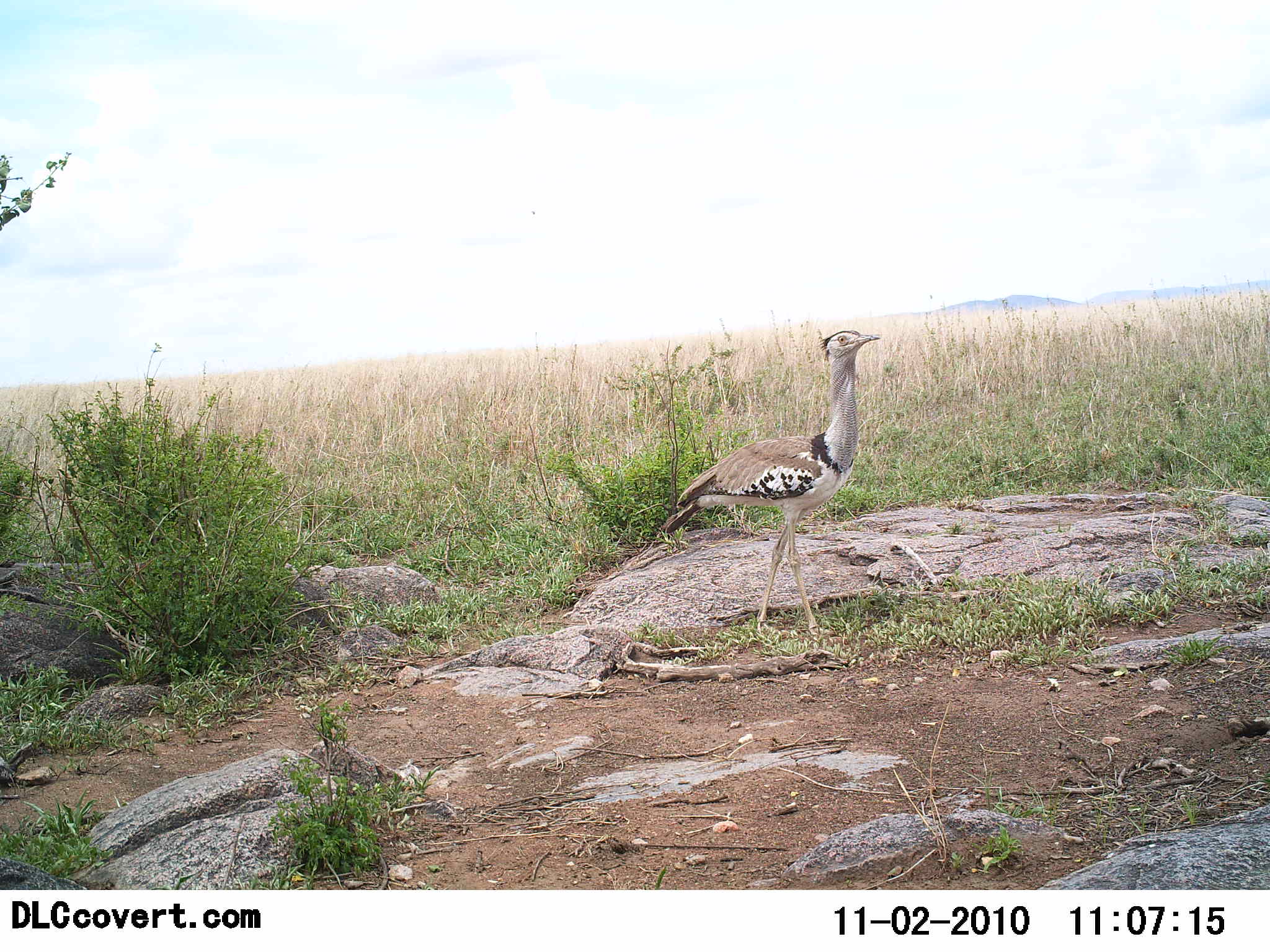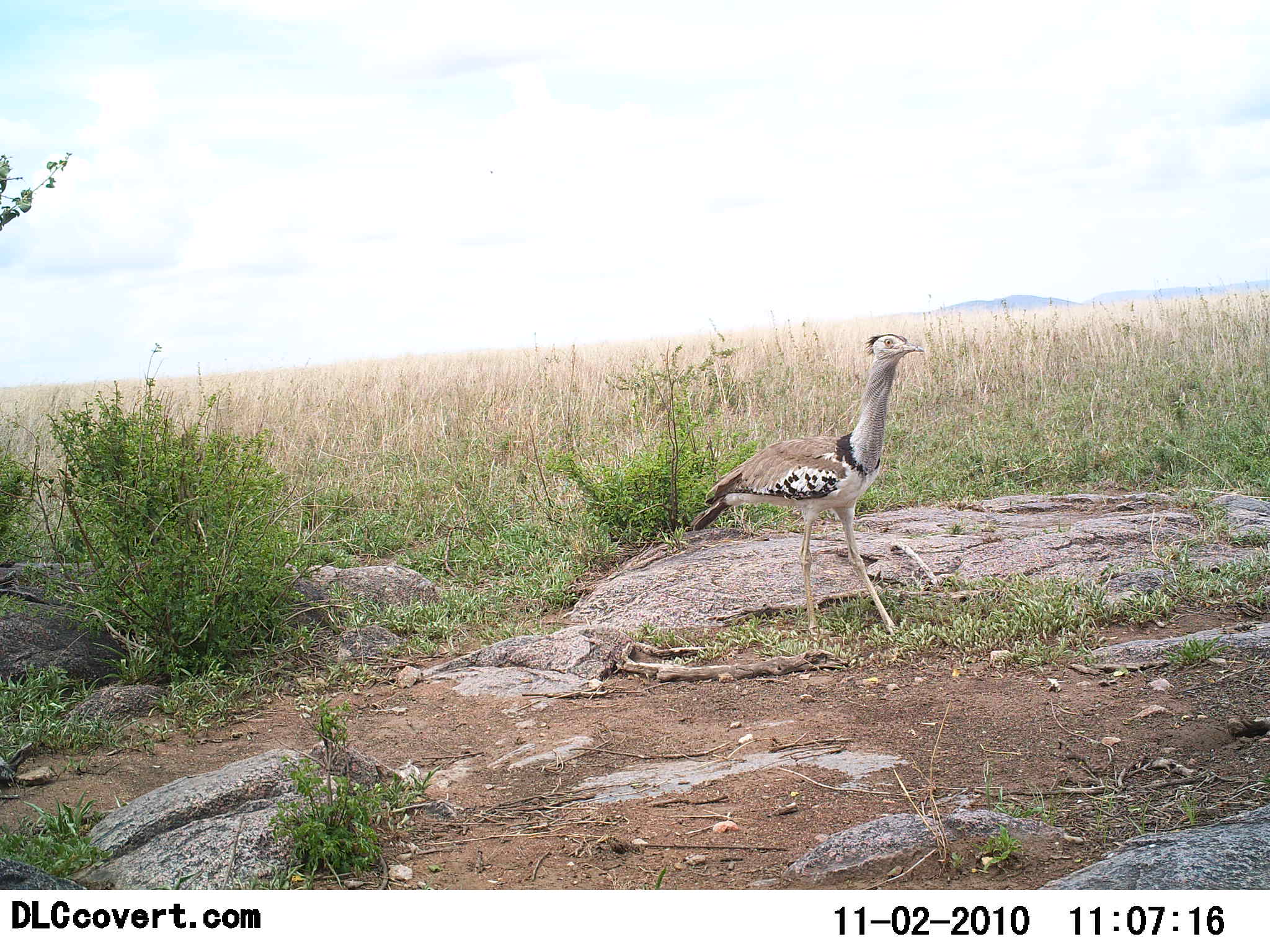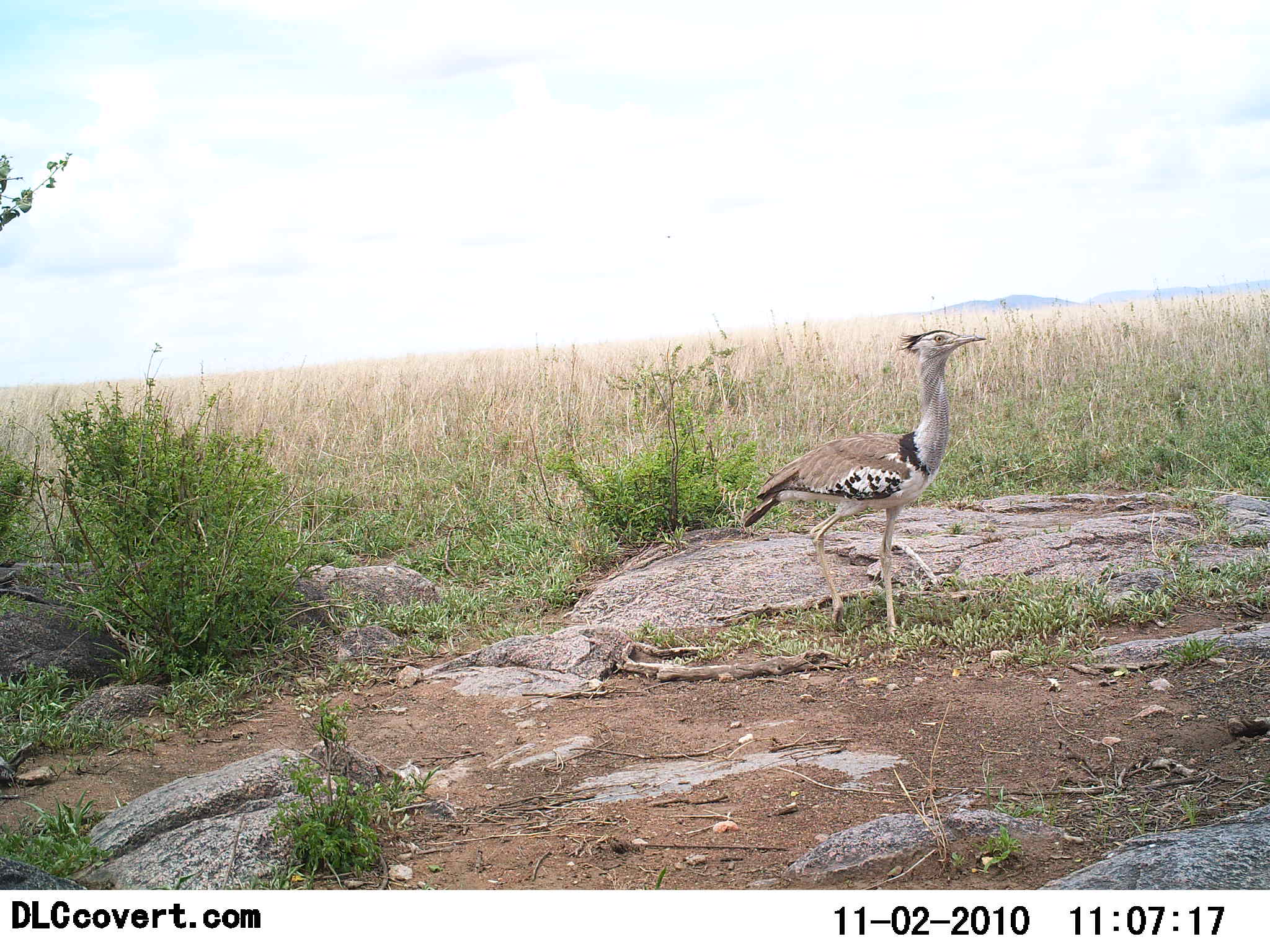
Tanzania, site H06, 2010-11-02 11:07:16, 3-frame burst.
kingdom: Animalia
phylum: Chordata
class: Aves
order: Otidiformes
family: Otididae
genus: Ardeotis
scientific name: Ardeotis kori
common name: kori bustard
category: koribustard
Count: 1.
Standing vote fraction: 19%.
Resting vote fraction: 0%.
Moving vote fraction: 81%.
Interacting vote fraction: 0%.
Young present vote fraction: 0%.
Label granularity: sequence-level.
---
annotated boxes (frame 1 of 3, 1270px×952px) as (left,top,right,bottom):
animal: (659,329,882,641)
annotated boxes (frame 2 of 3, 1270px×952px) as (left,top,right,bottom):
animal: (688,333,927,639)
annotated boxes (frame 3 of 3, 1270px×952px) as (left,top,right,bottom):
animal: (740,330,989,640)